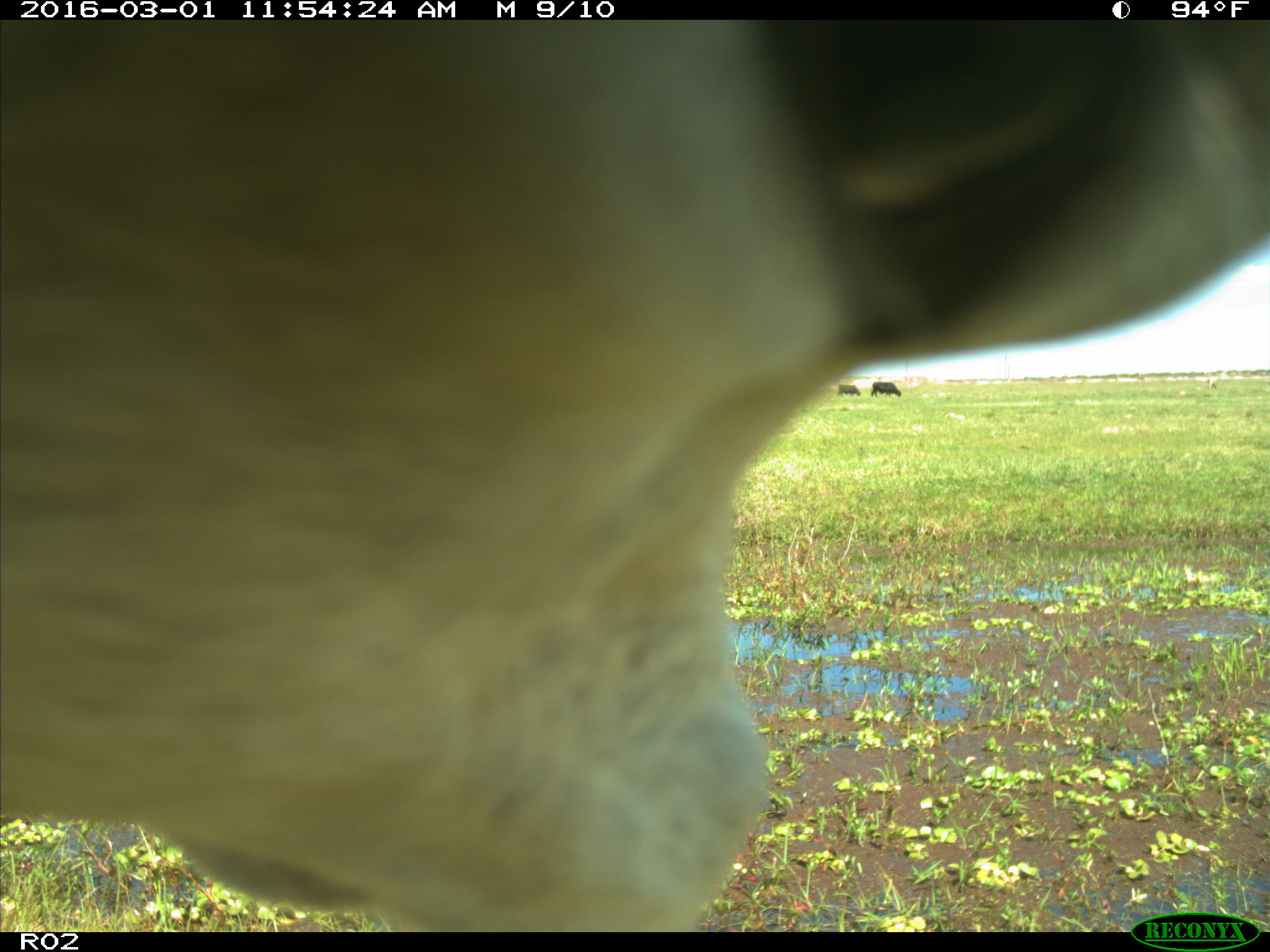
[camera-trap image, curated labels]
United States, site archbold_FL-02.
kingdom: Animalia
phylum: Chordata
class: Mammalia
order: Artiodactyla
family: Bovidae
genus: Bos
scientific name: Bos taurus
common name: domestic cow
Bos taurus (domestic cow).